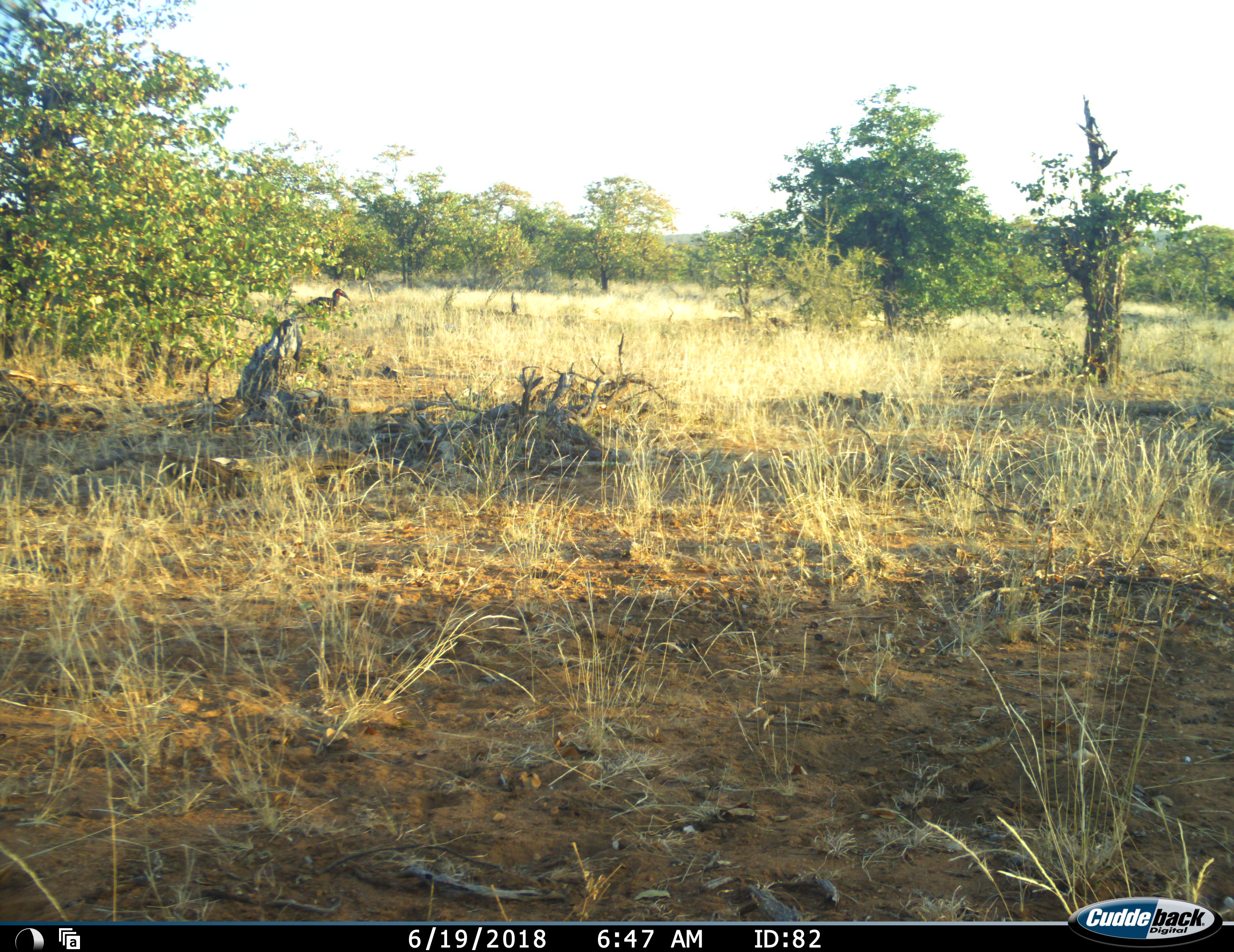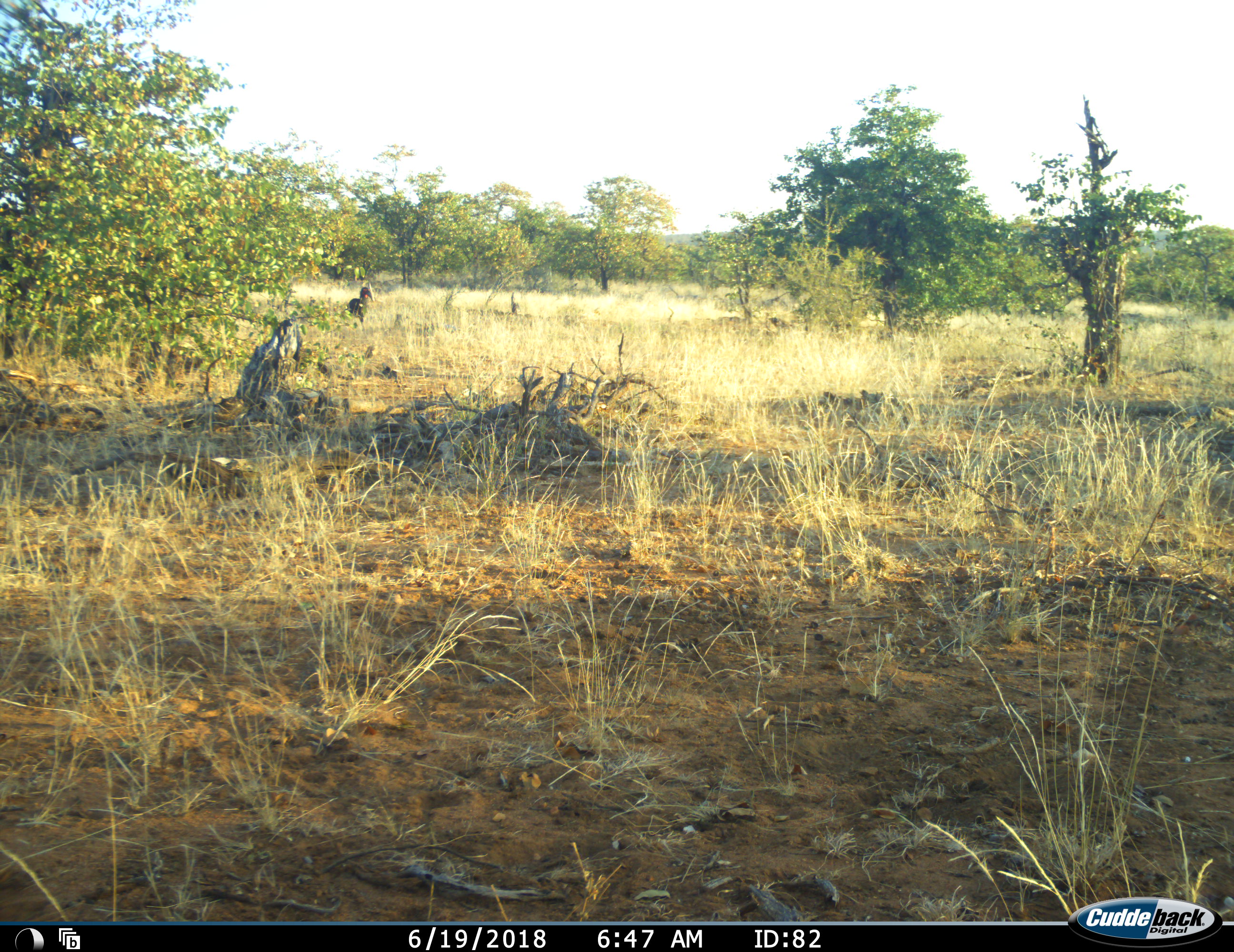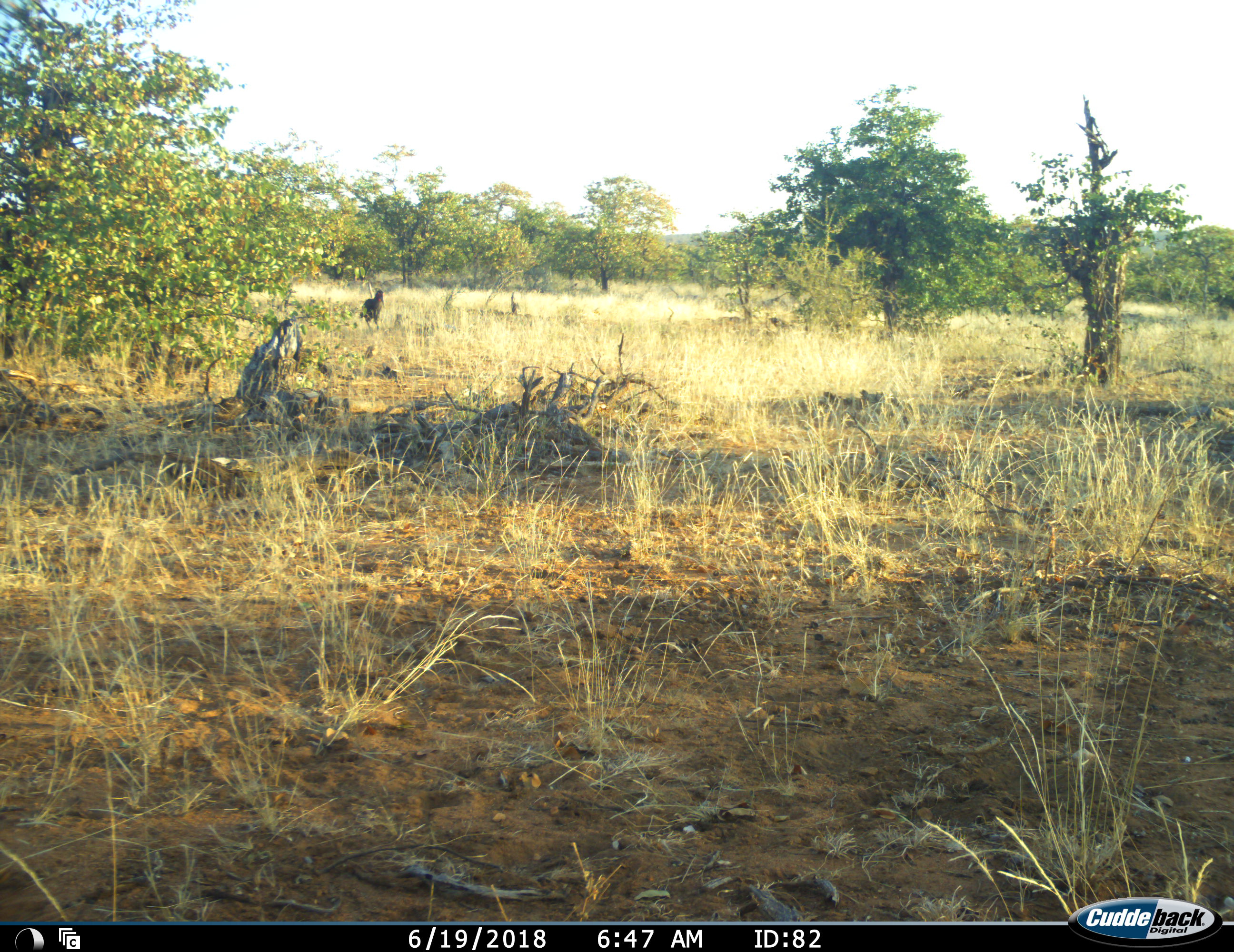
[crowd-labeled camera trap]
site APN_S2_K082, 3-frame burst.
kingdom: Animalia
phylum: Chordata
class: Aves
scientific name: Aves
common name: bird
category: birdother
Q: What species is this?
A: Birdother (bird) (Aves).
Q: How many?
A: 1.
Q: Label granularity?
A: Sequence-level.